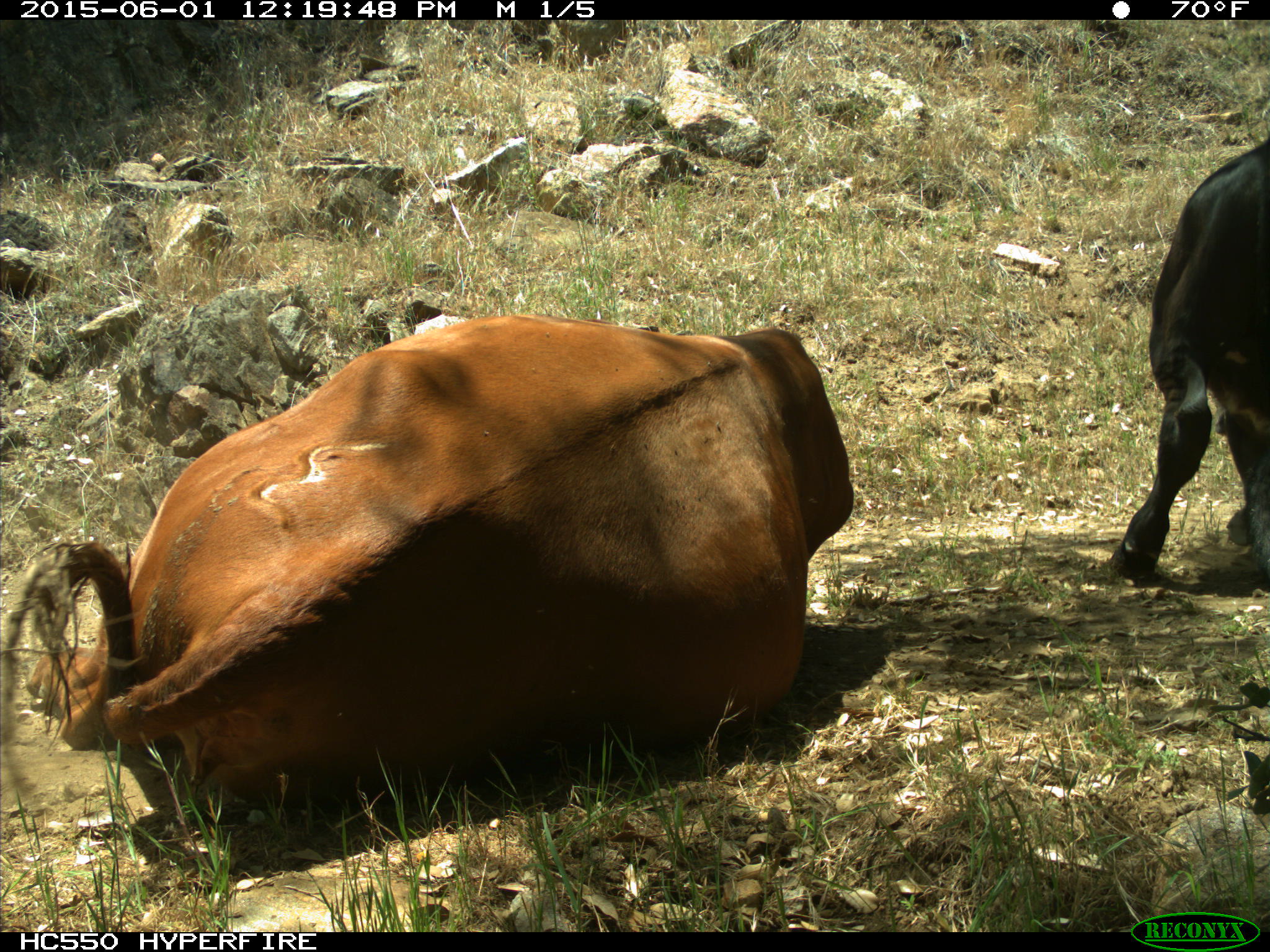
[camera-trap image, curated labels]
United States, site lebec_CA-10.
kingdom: Animalia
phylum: Chordata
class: Mammalia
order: Artiodactyla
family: Bovidae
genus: Bos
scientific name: Bos taurus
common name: domestic cow